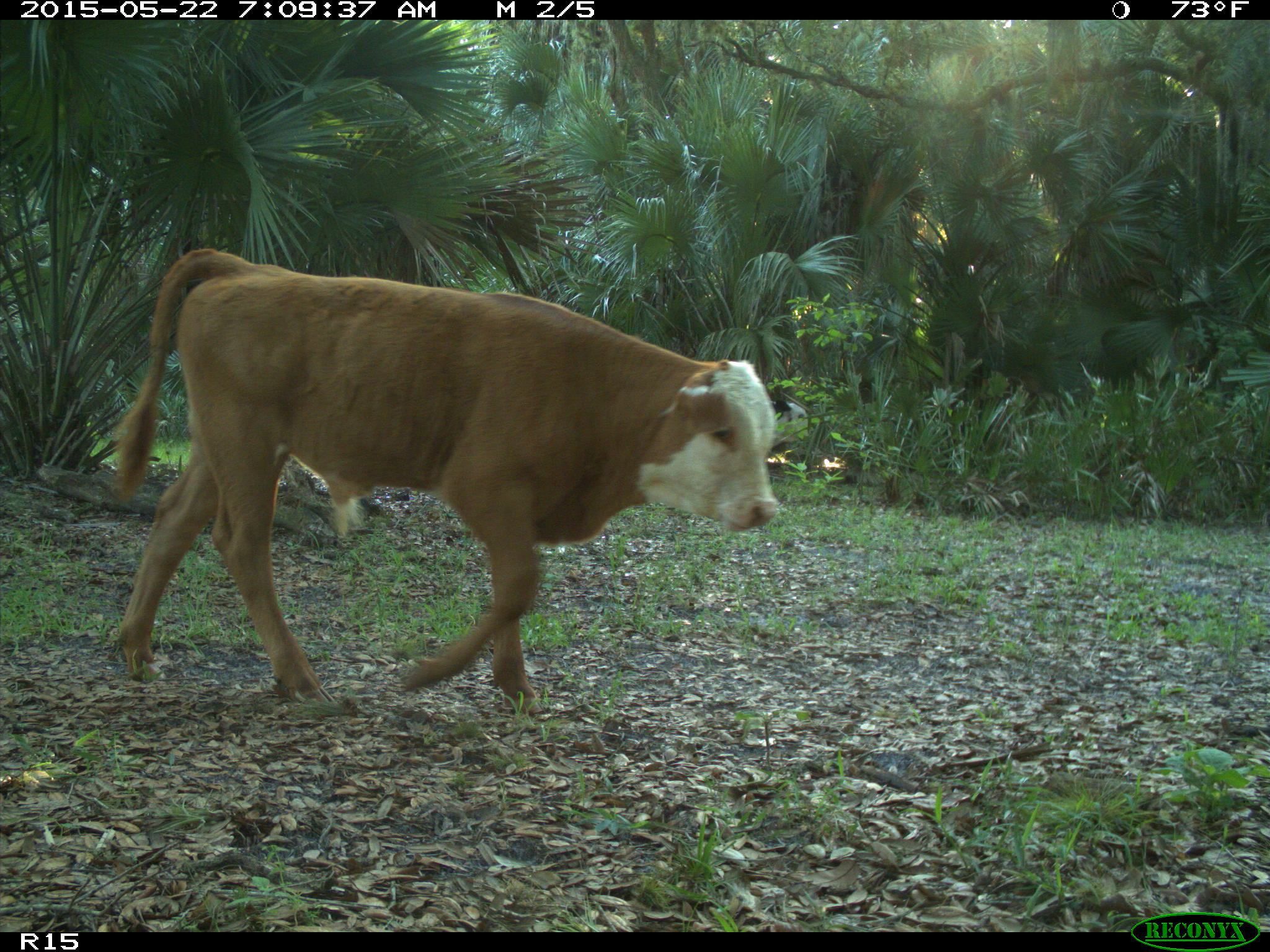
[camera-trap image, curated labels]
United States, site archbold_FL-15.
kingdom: Animalia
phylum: Chordata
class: Mammalia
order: Artiodactyla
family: Bovidae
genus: Bos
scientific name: Bos taurus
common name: domestic cow